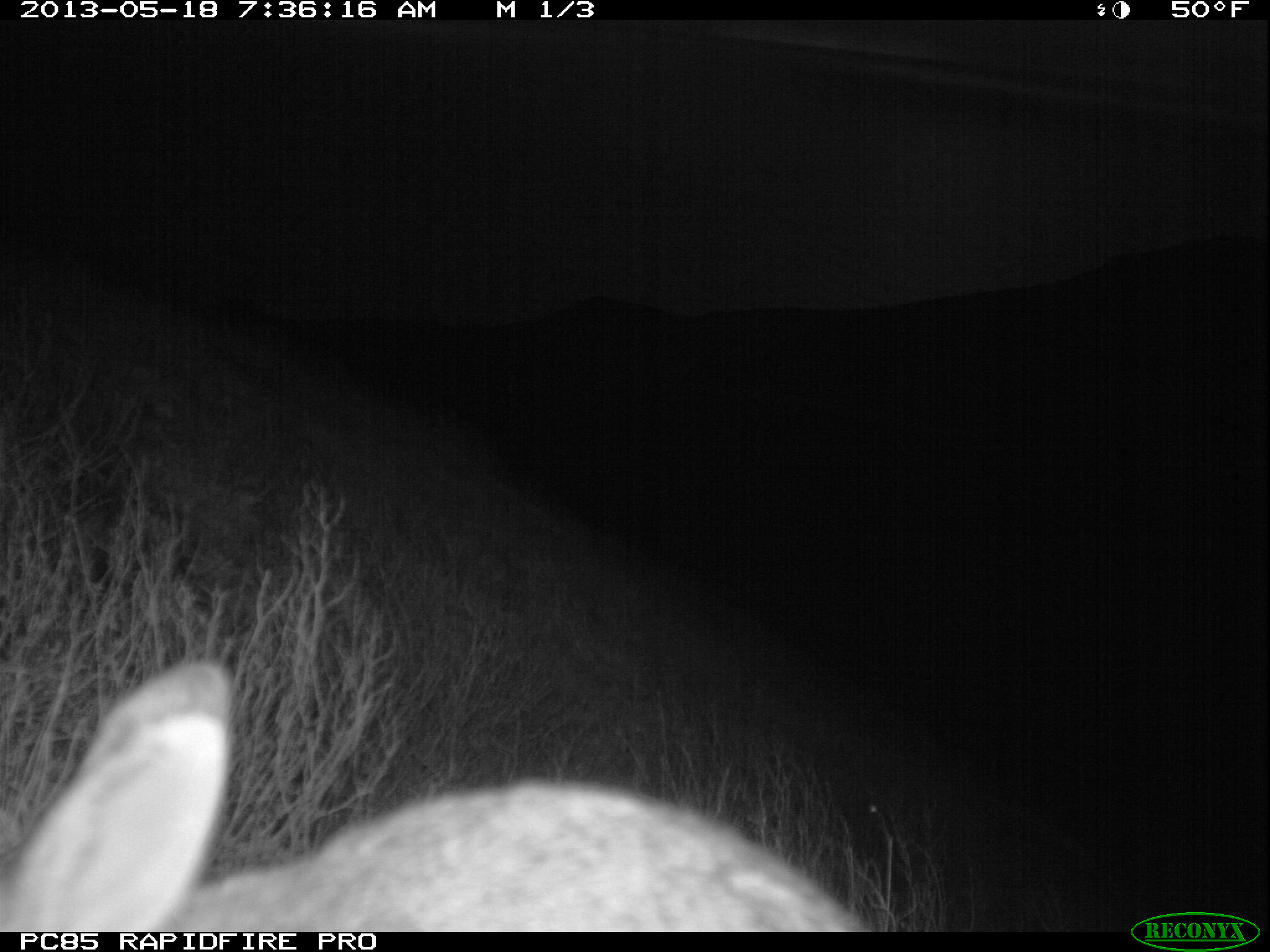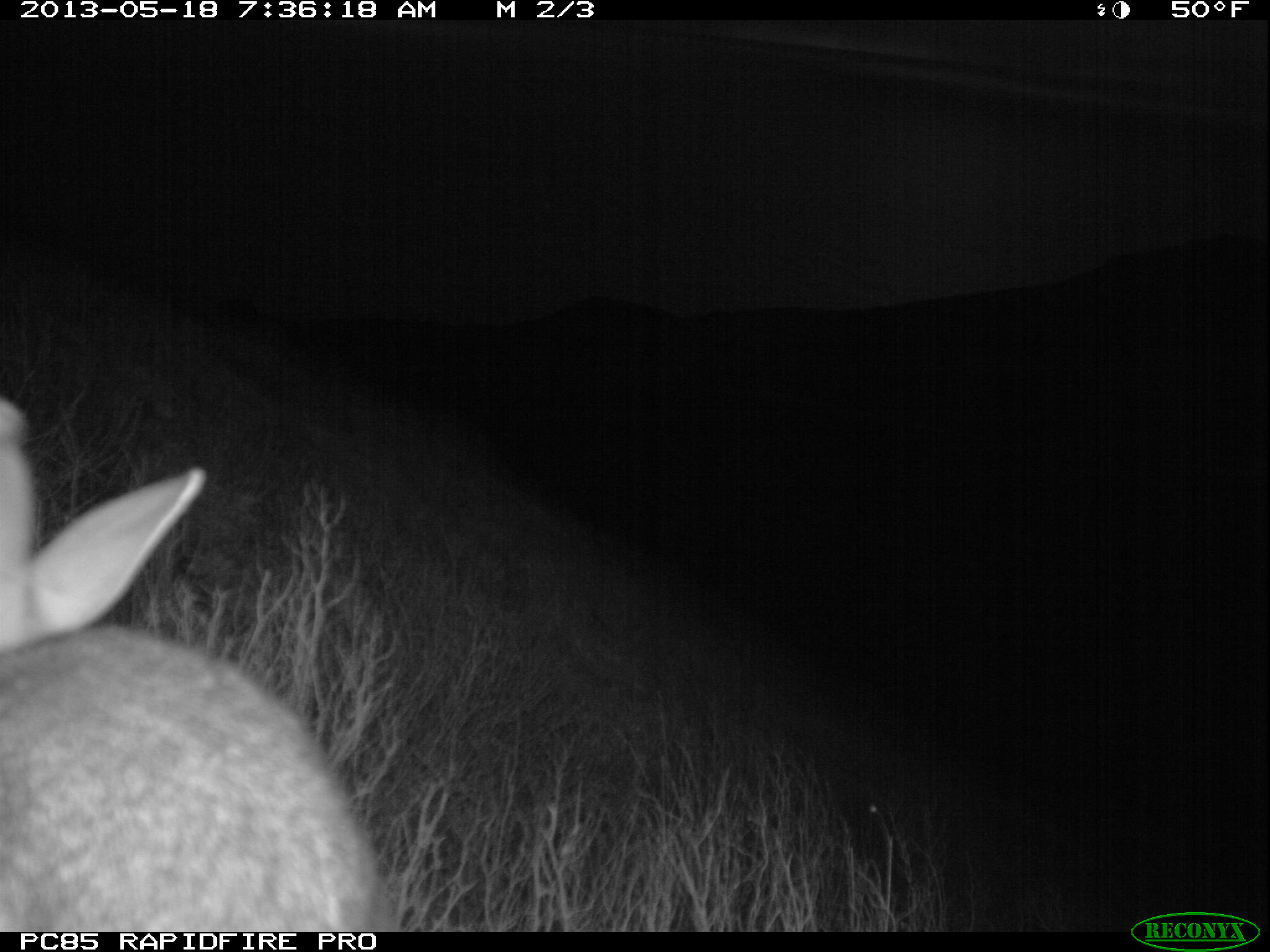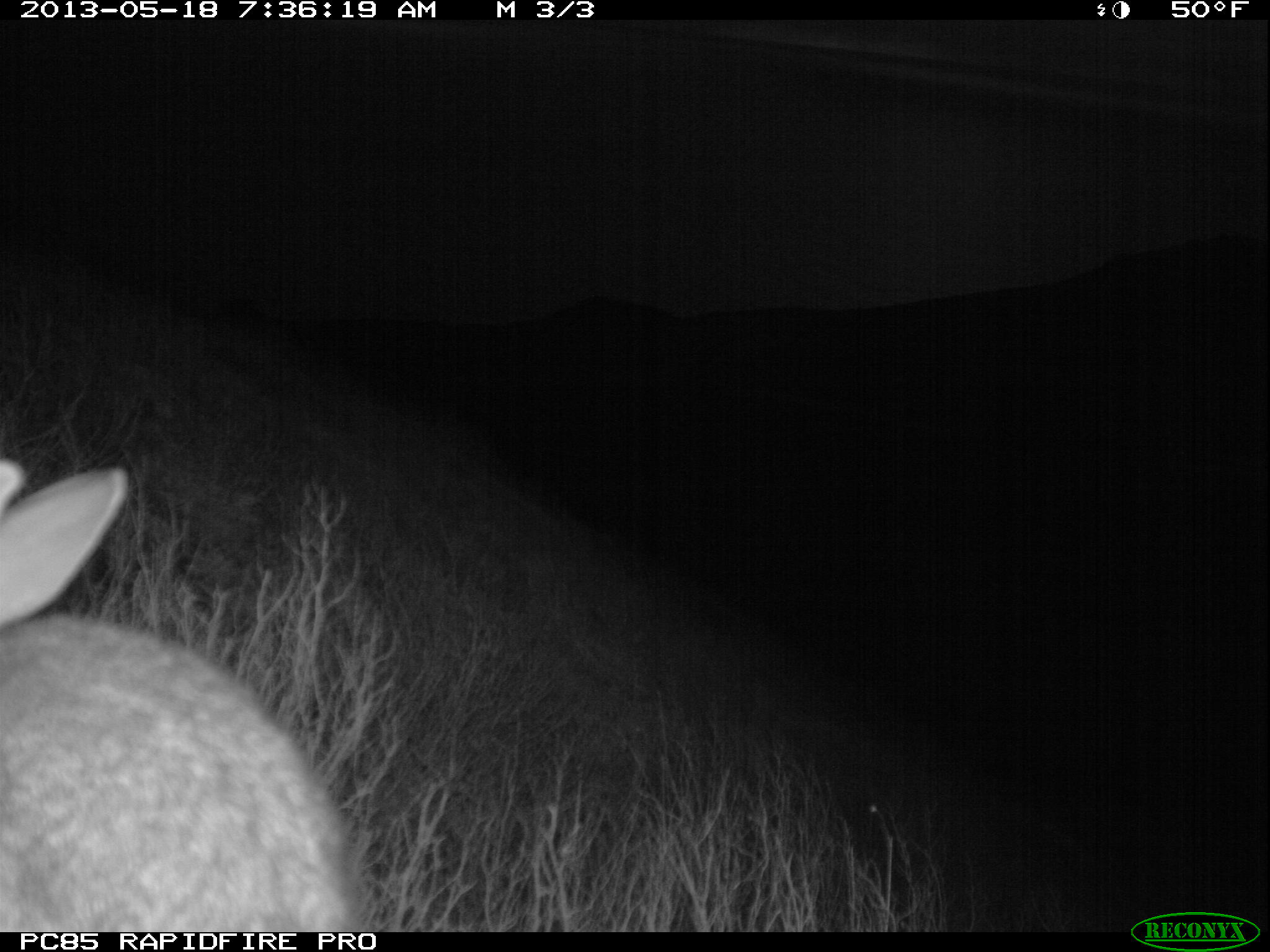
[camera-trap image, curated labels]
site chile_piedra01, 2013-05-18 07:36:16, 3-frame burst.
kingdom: Animalia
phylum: Chordata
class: Mammalia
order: Lagomorpha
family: Leporidae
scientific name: Leporidae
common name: rabbits and hares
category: rabbit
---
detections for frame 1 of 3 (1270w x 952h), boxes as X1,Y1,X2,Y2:
rabbit: 0,647,877,935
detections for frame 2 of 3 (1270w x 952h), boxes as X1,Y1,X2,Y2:
rabbit: 1,382,391,933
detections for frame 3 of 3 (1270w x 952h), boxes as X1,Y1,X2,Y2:
rabbit: 0,456,363,938